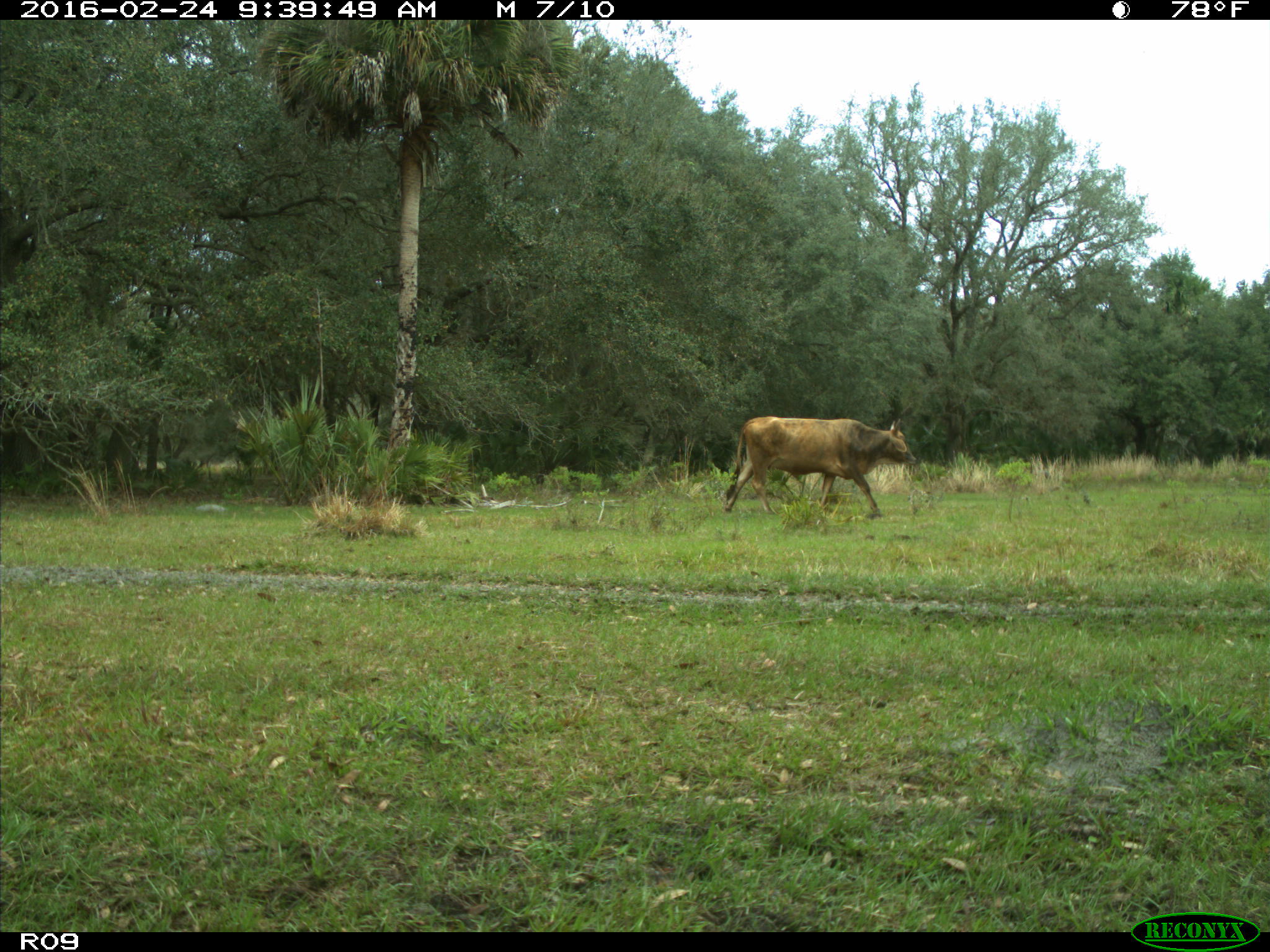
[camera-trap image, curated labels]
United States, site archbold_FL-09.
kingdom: Animalia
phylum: Chordata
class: Mammalia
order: Artiodactyla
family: Bovidae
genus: Bos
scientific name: Bos taurus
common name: domestic cow